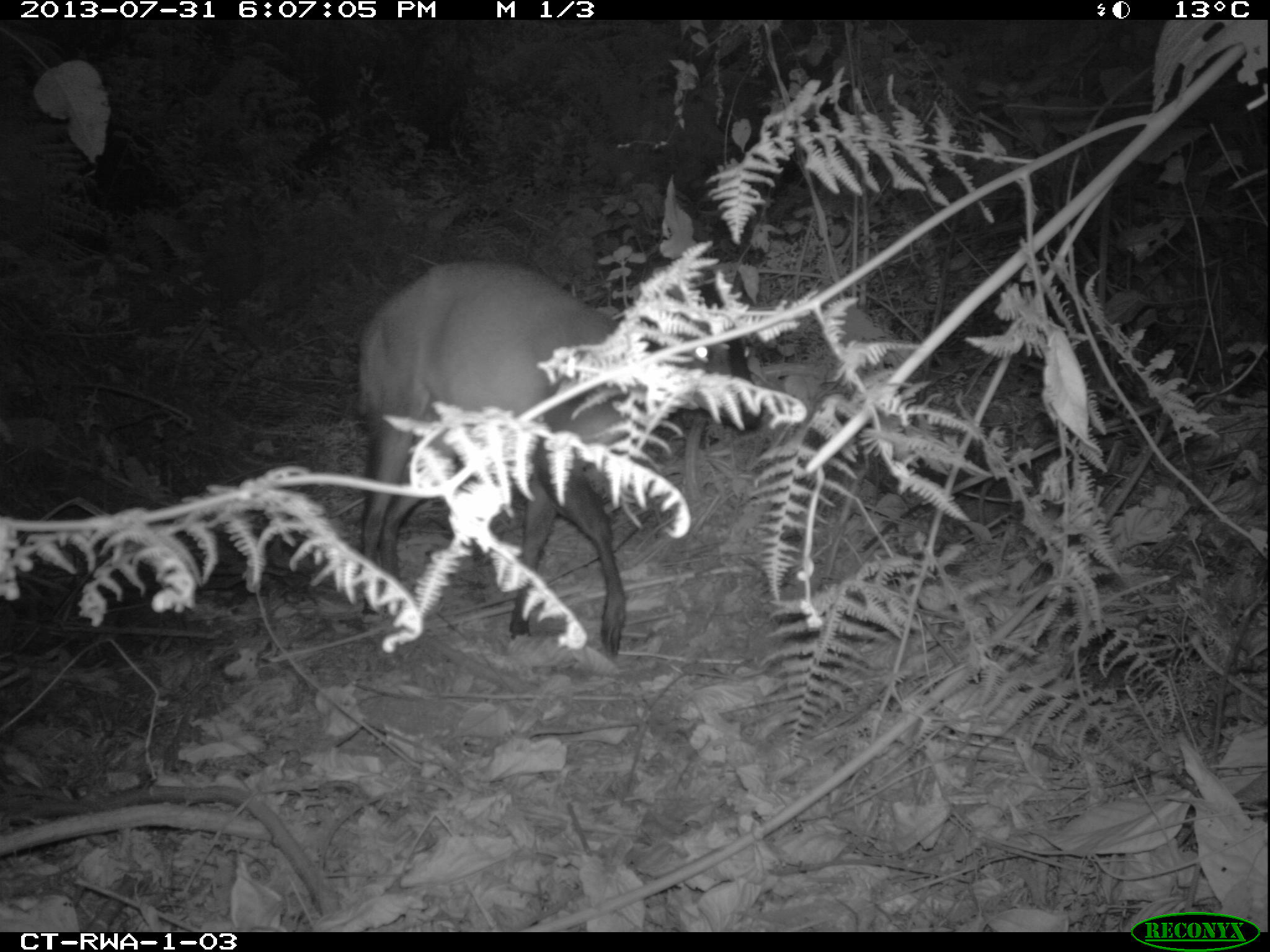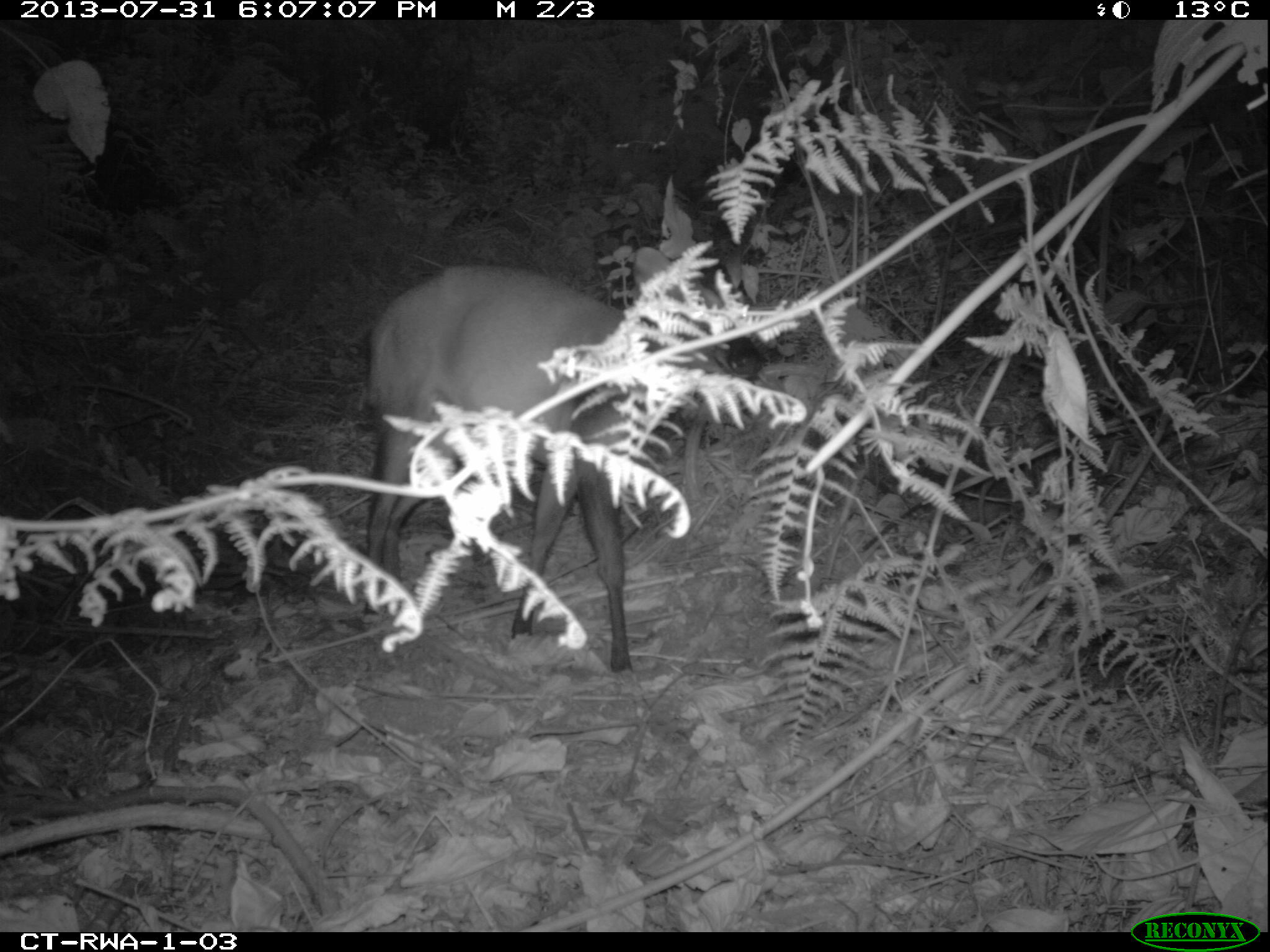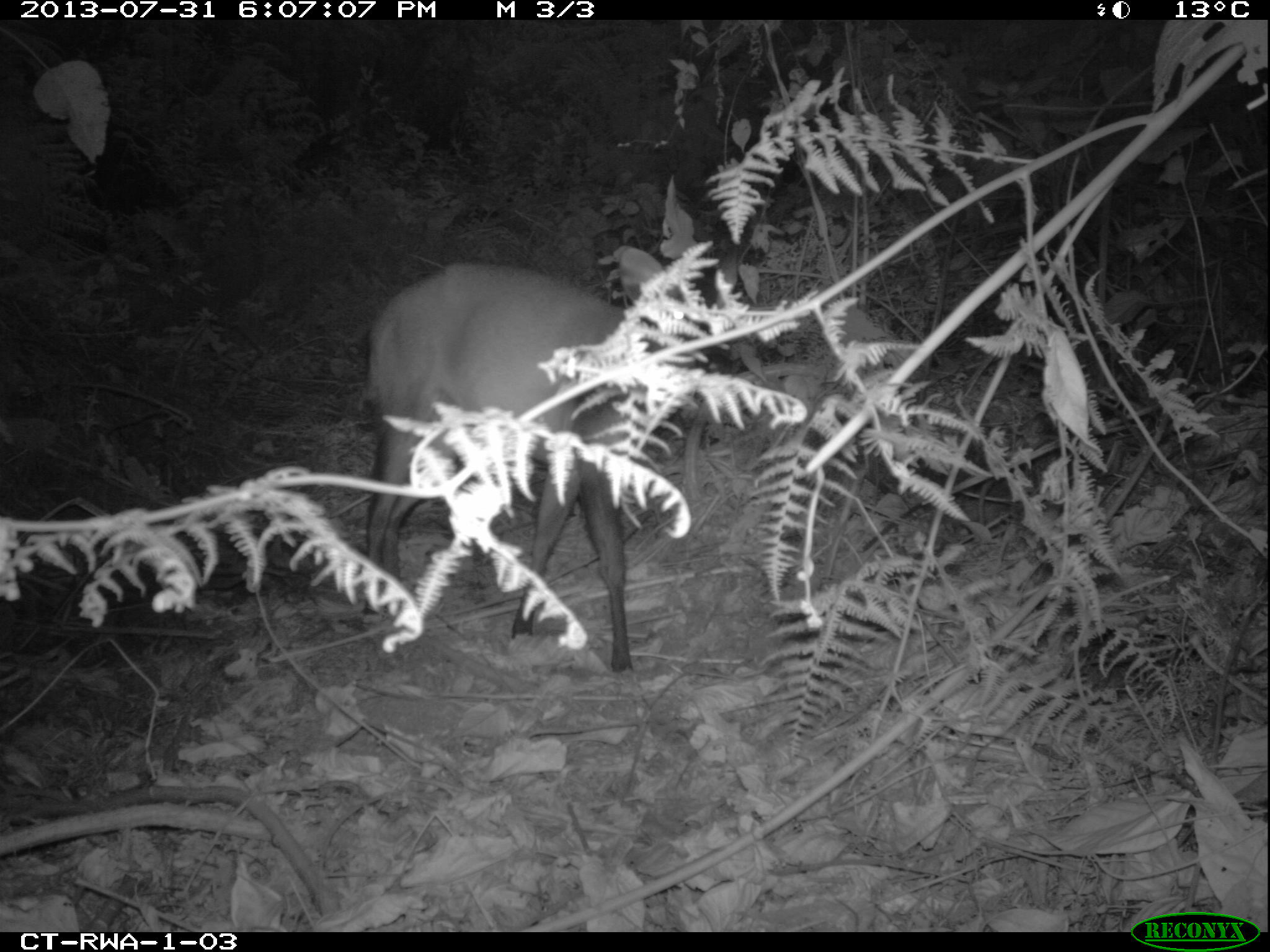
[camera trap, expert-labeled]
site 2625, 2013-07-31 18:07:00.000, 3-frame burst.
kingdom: Animalia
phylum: Chordata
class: Mammalia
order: Artiodactyla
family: Bovidae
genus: Cephalophus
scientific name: Cephalophus nigrifrons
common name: black-fronted duiker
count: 1